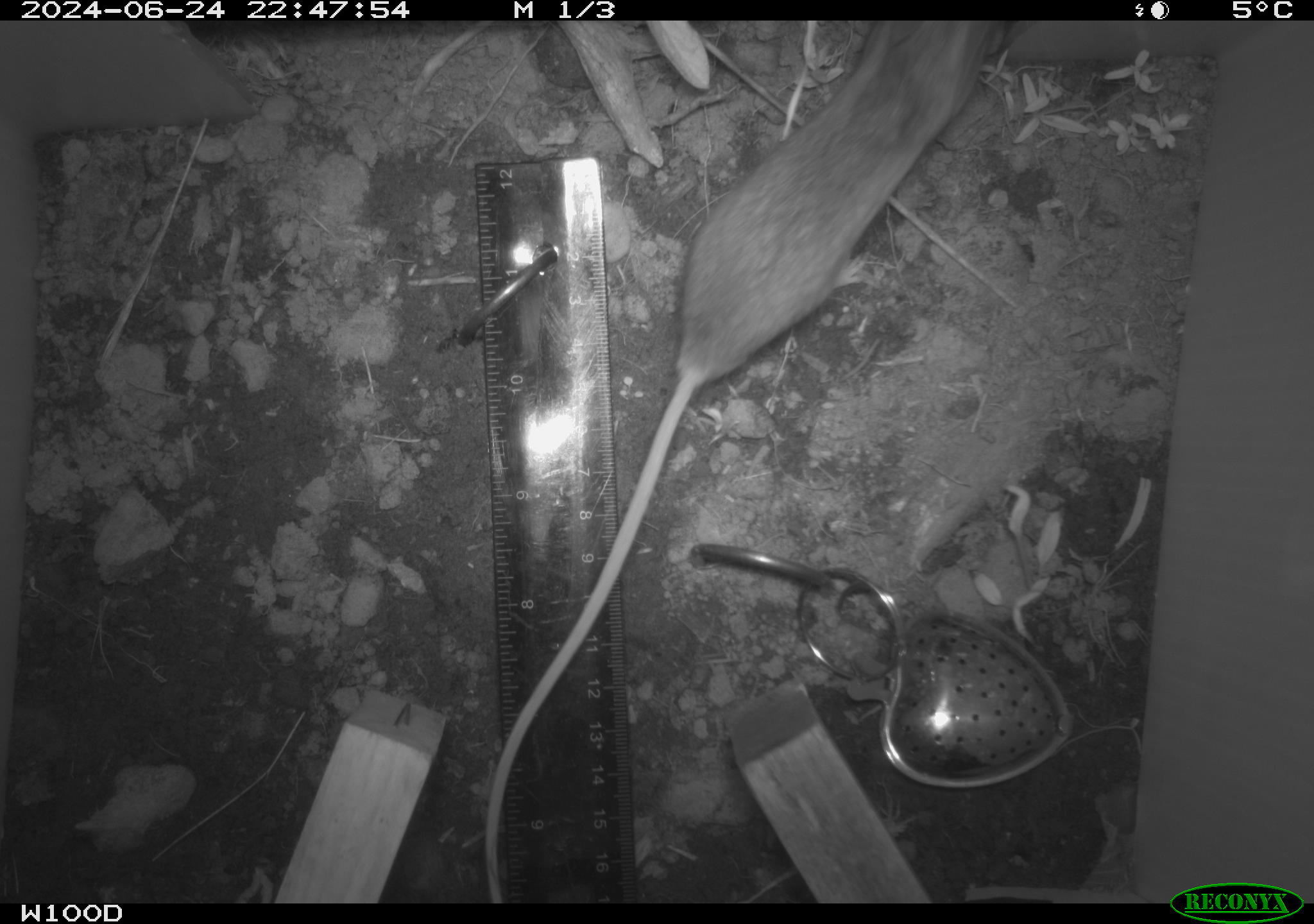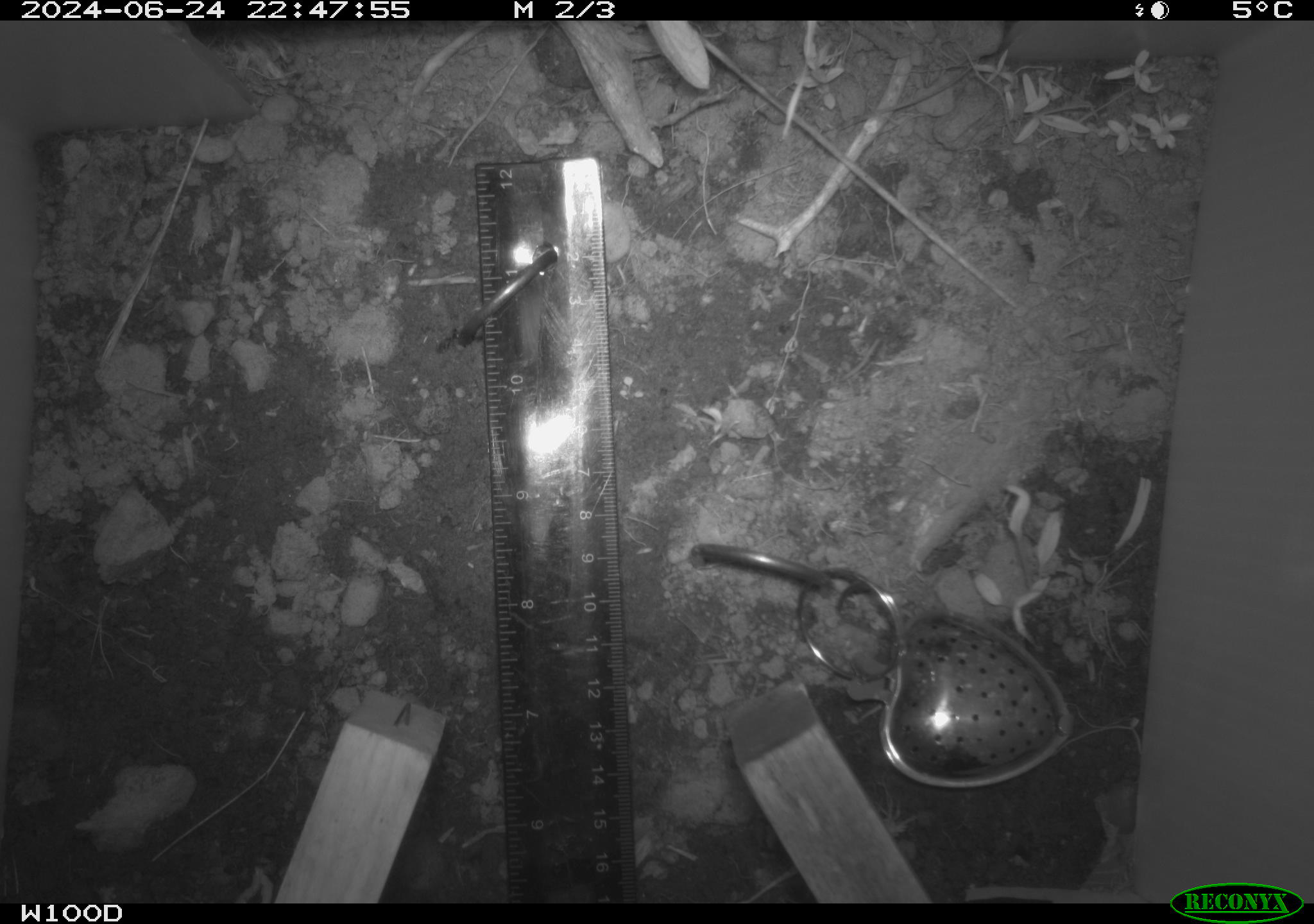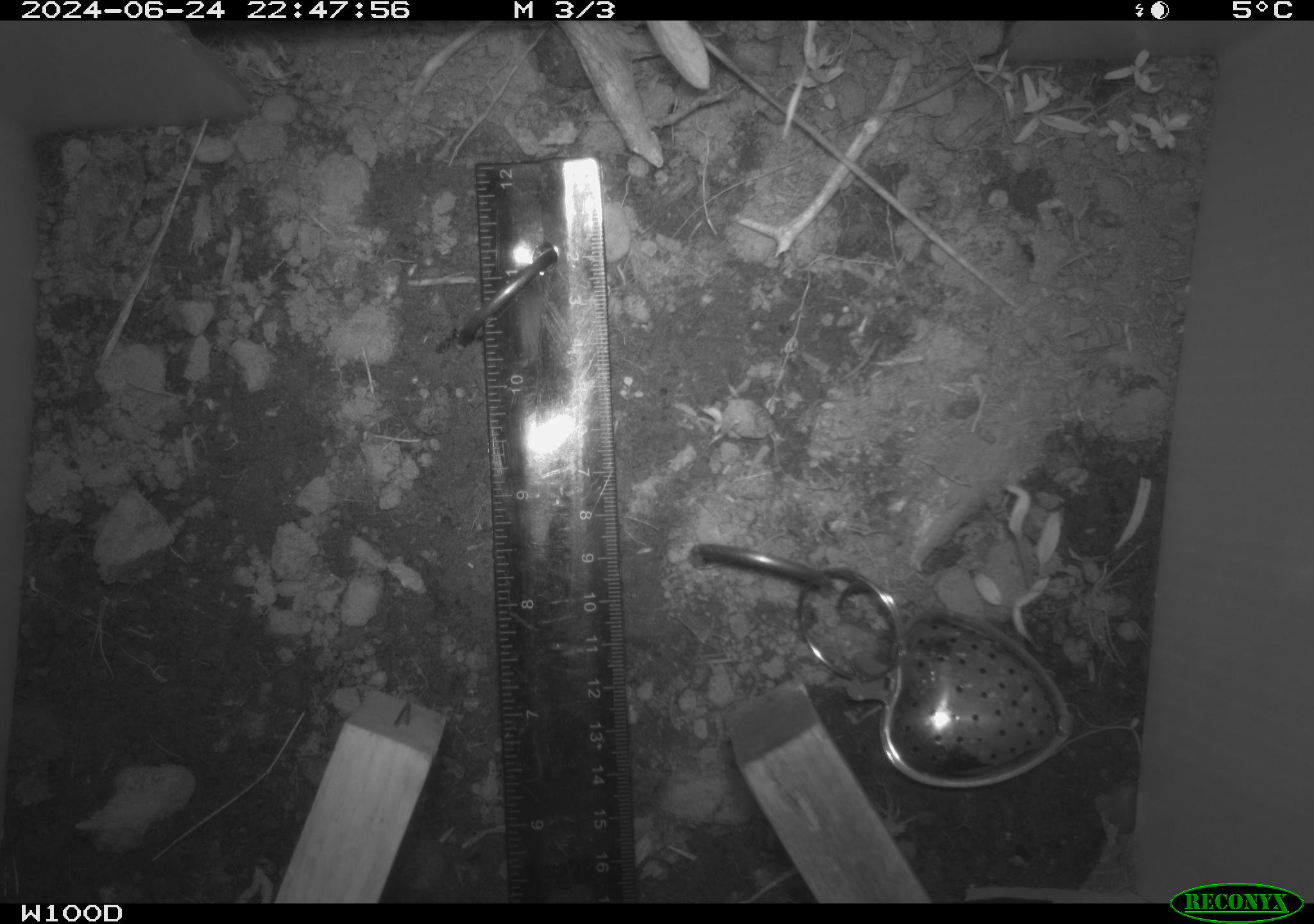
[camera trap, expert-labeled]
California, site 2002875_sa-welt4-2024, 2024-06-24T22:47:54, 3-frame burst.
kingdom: Animalia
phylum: Chordata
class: Mammalia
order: Rodentia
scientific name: Rodentia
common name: mouse species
Mouse species (Rodentia).